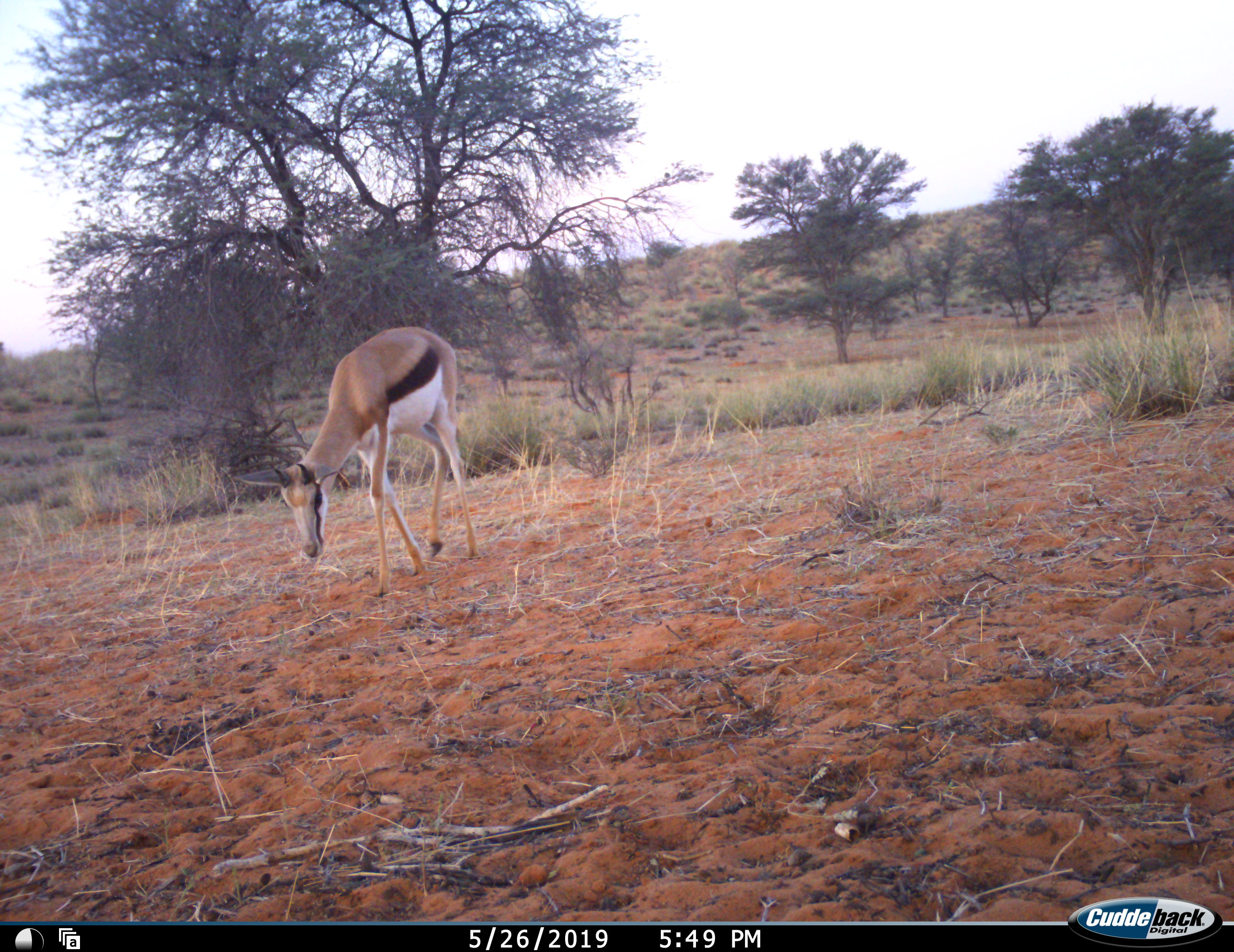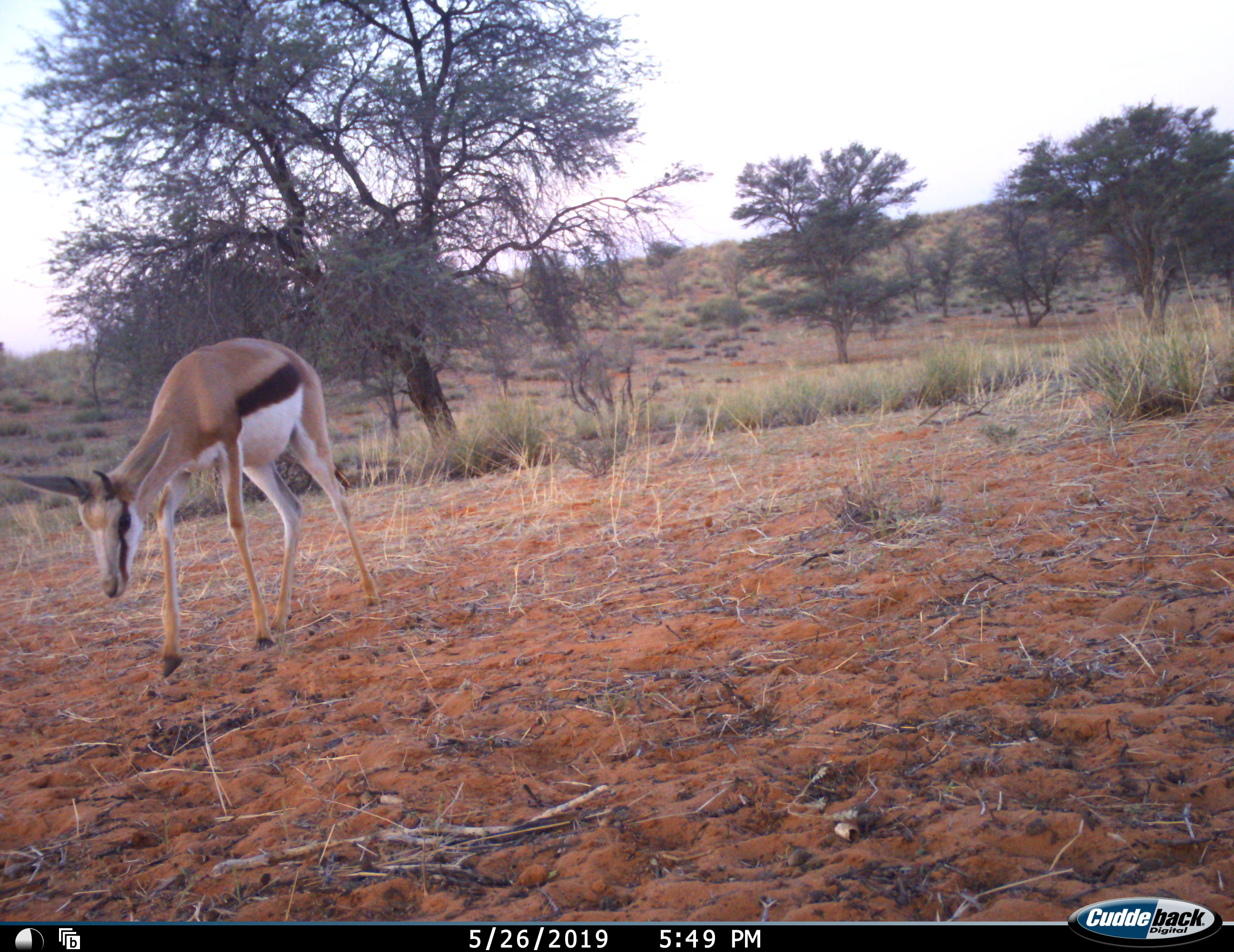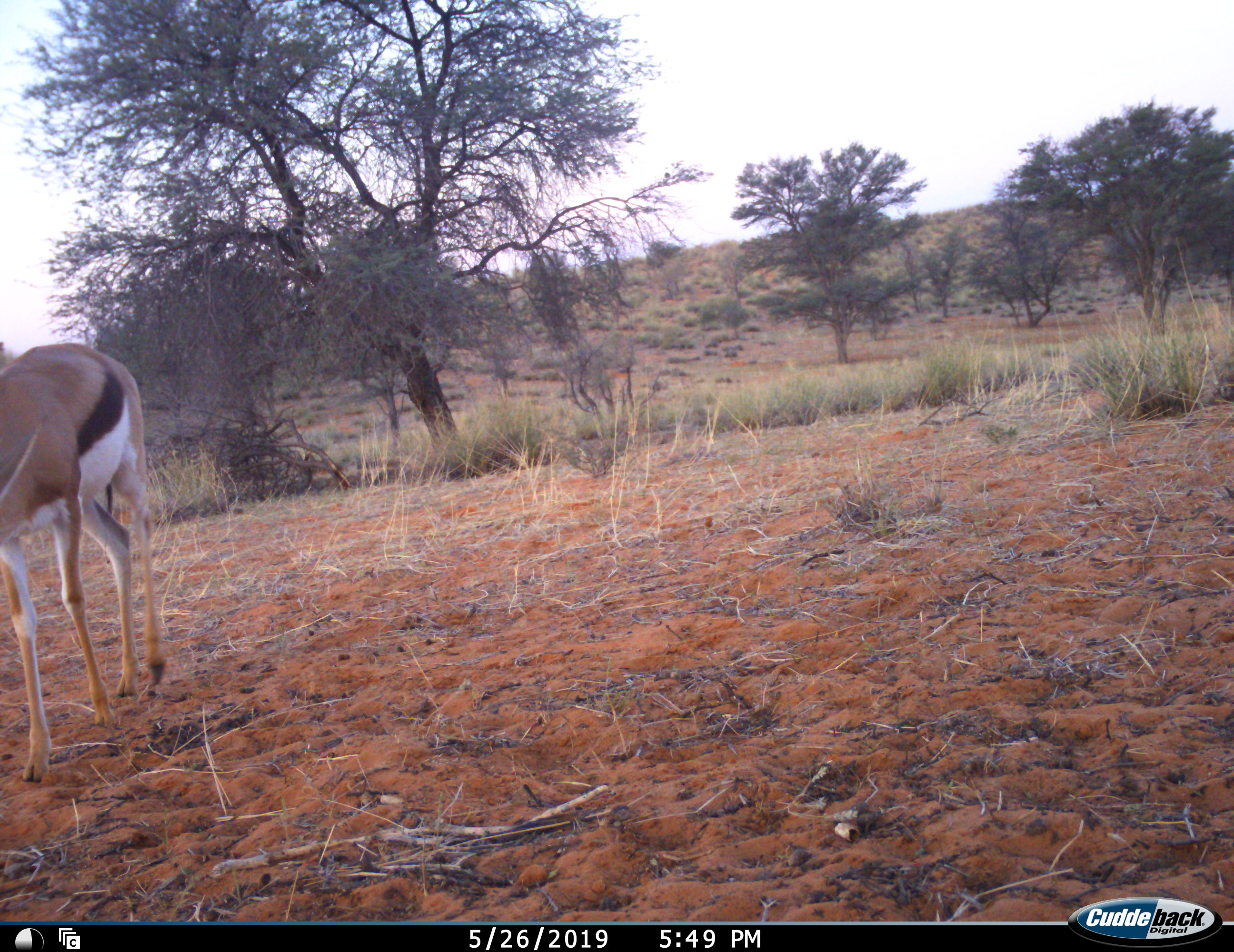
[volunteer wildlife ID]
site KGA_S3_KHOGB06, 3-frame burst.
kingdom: Animalia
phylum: Chordata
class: Mammalia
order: Artiodactyla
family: Bovidae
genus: Antidorcas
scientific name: Antidorcas marsupialis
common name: springbok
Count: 1.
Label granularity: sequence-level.